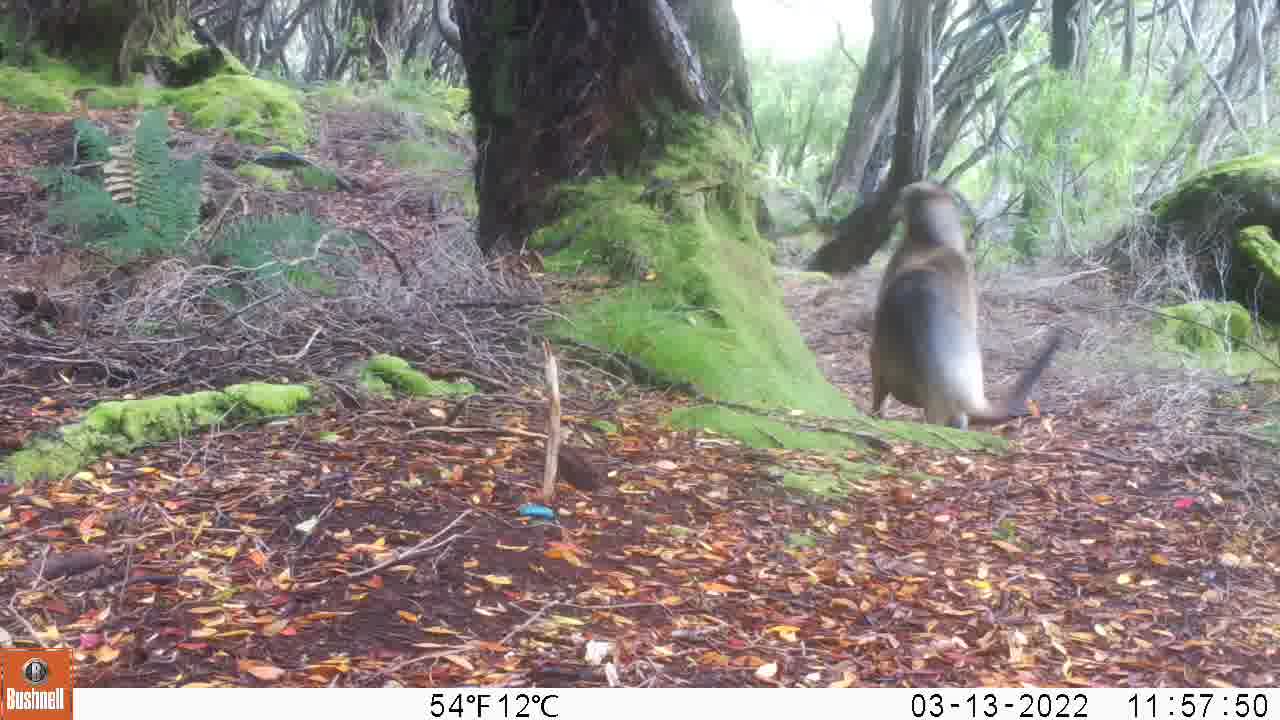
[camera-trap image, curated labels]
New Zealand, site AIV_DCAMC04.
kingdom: Animalia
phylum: Chordata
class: Mammalia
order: Carnivora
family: Otariidae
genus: Phocarctos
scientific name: Phocarctos hookeri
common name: new zealand sea lion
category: sealion